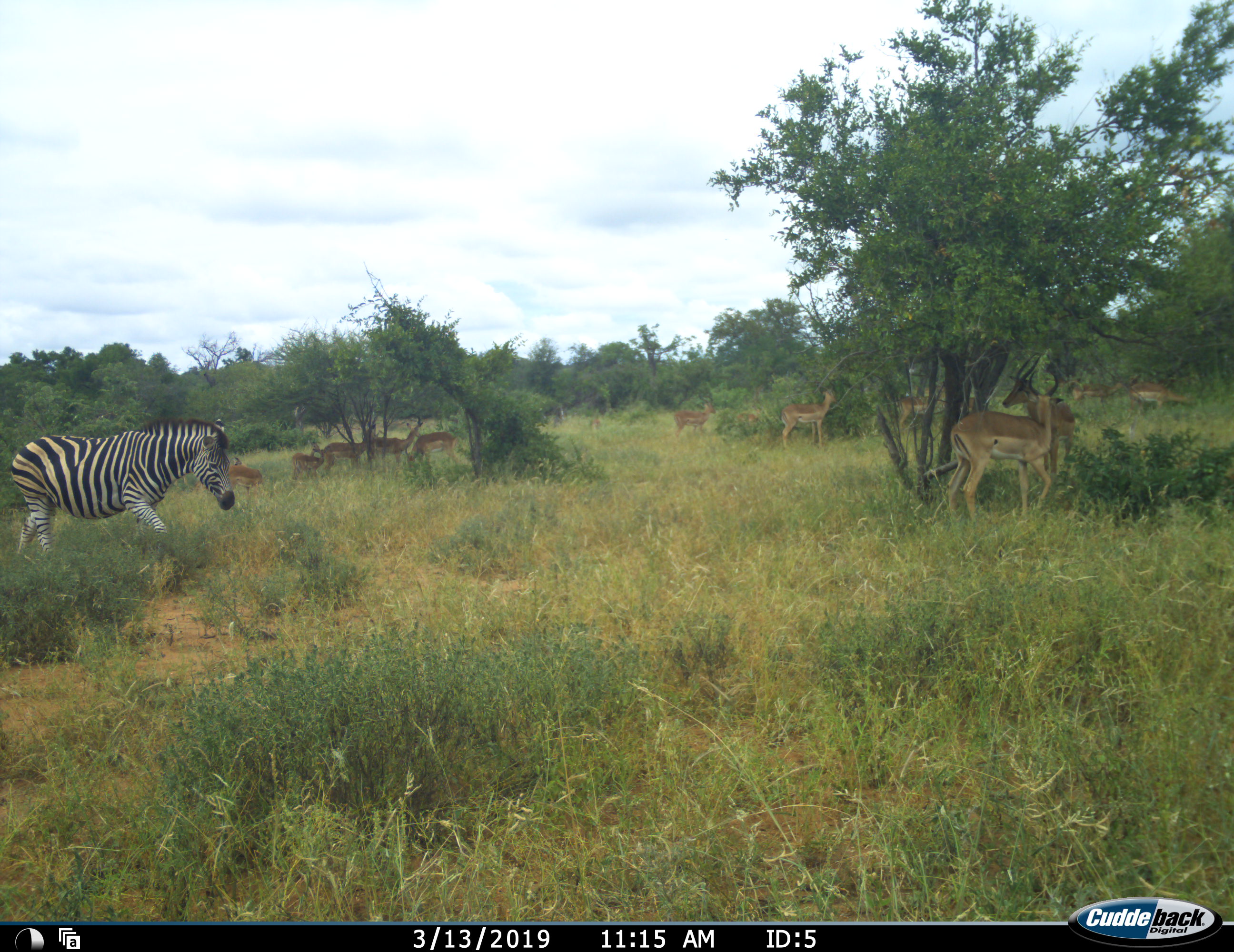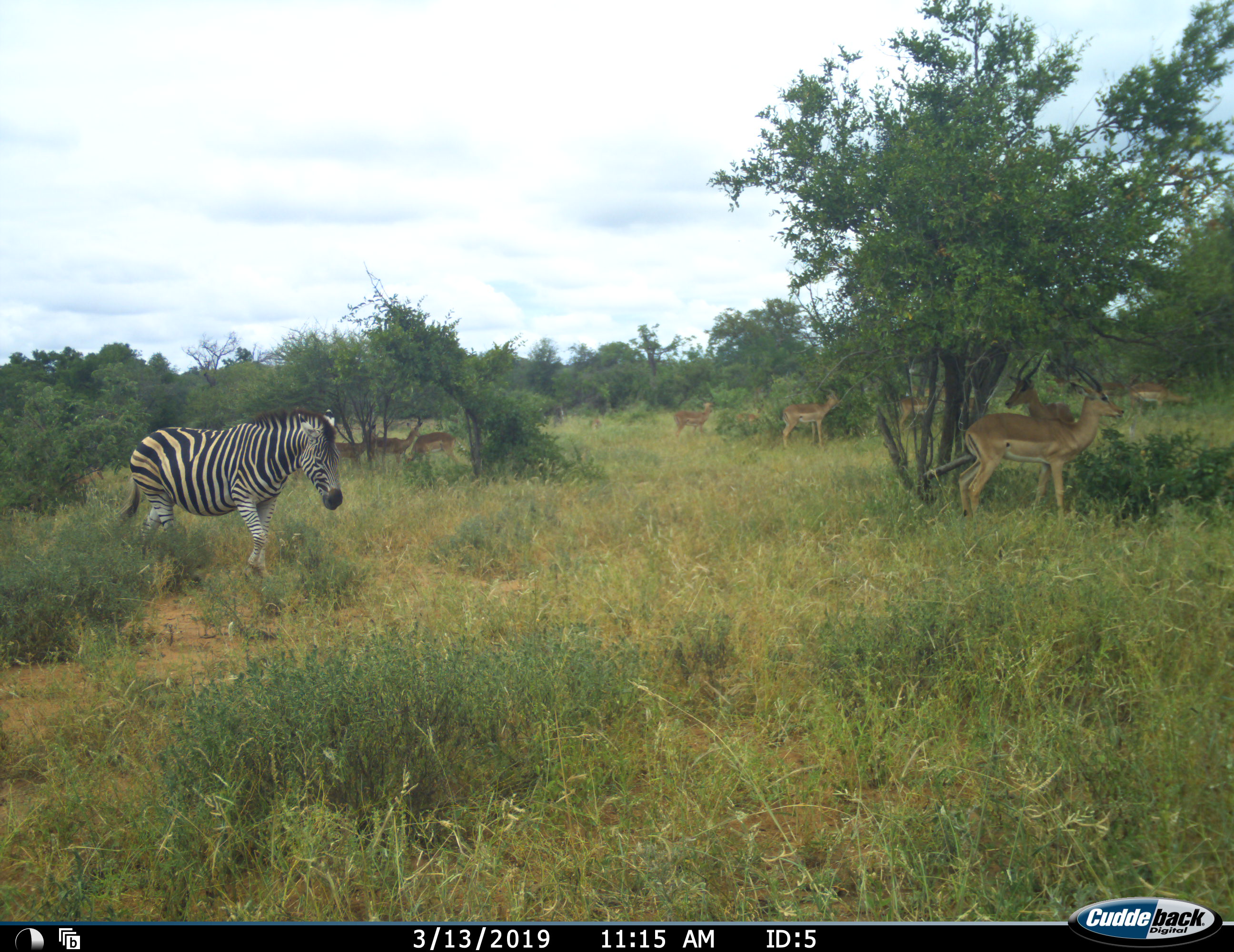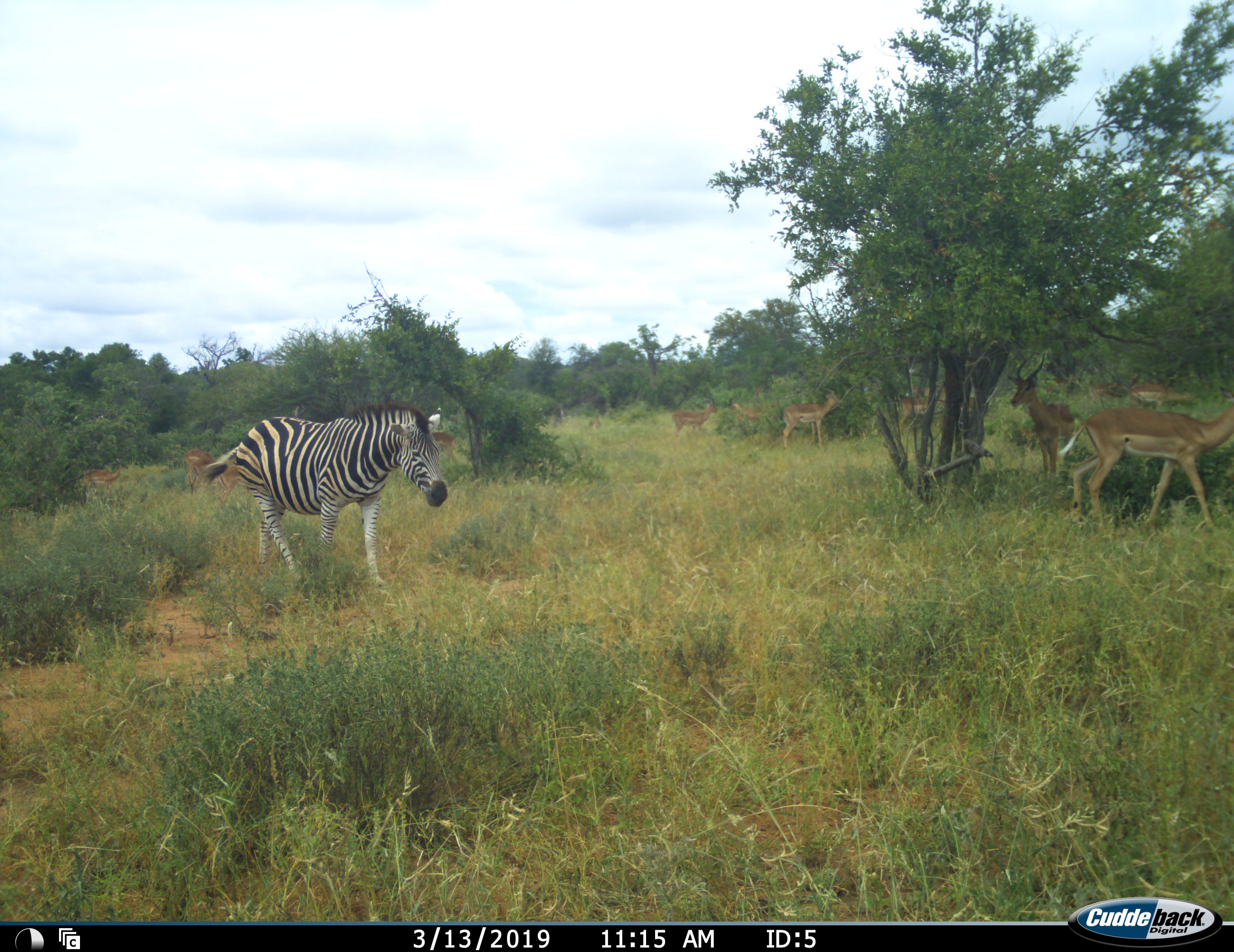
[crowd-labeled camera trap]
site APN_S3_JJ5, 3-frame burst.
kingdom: Animalia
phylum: Chordata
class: Mammalia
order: Artiodactyla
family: Bovidae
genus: Aepyceros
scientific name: Aepyceros melampus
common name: impala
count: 11-50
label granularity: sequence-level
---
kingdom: Animalia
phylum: Chordata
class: Mammalia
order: Perissodactyla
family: Equidae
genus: Equus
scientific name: Equus quagga burchellii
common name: burchell's zebra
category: zebraburchells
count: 1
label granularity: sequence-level